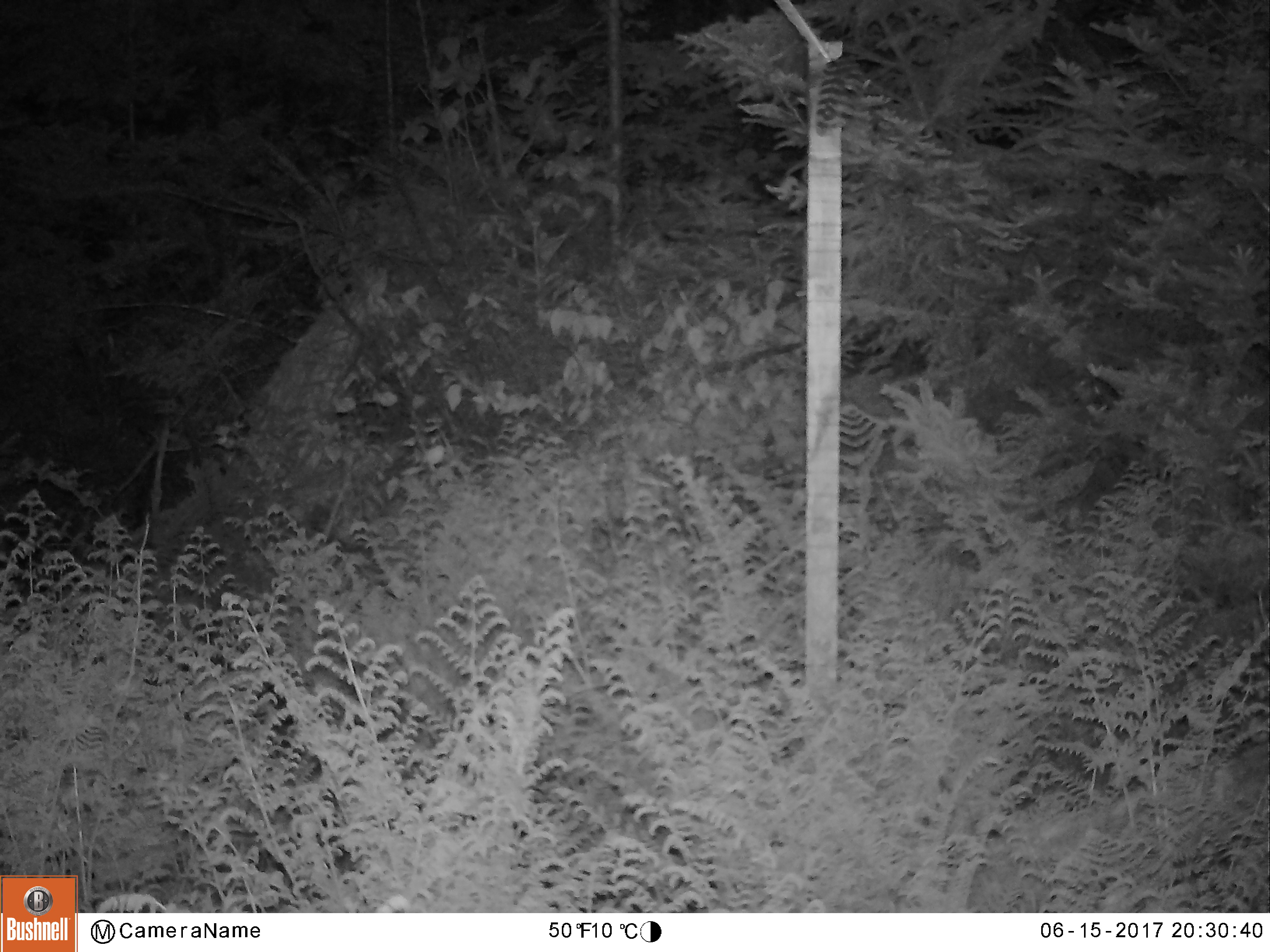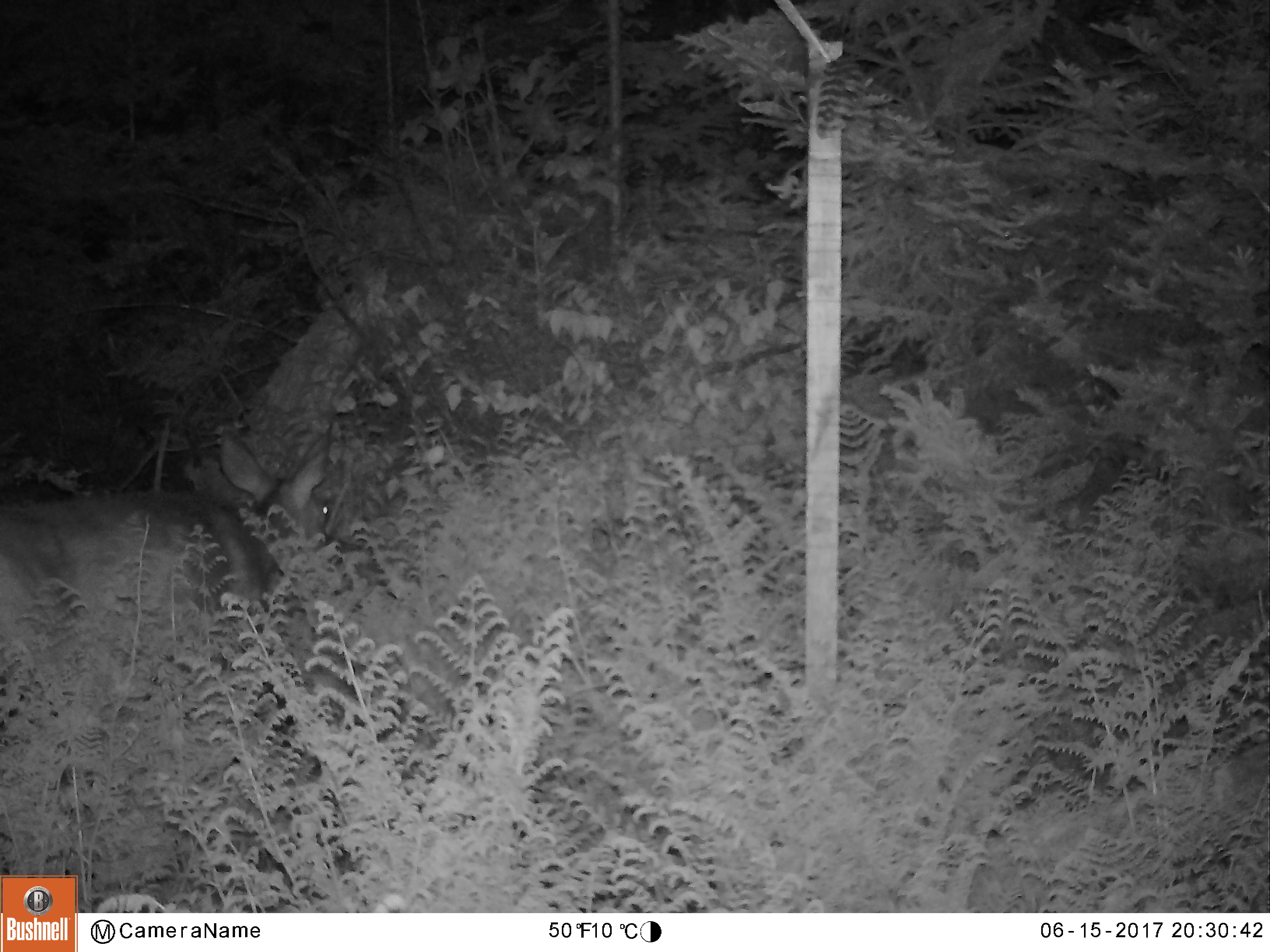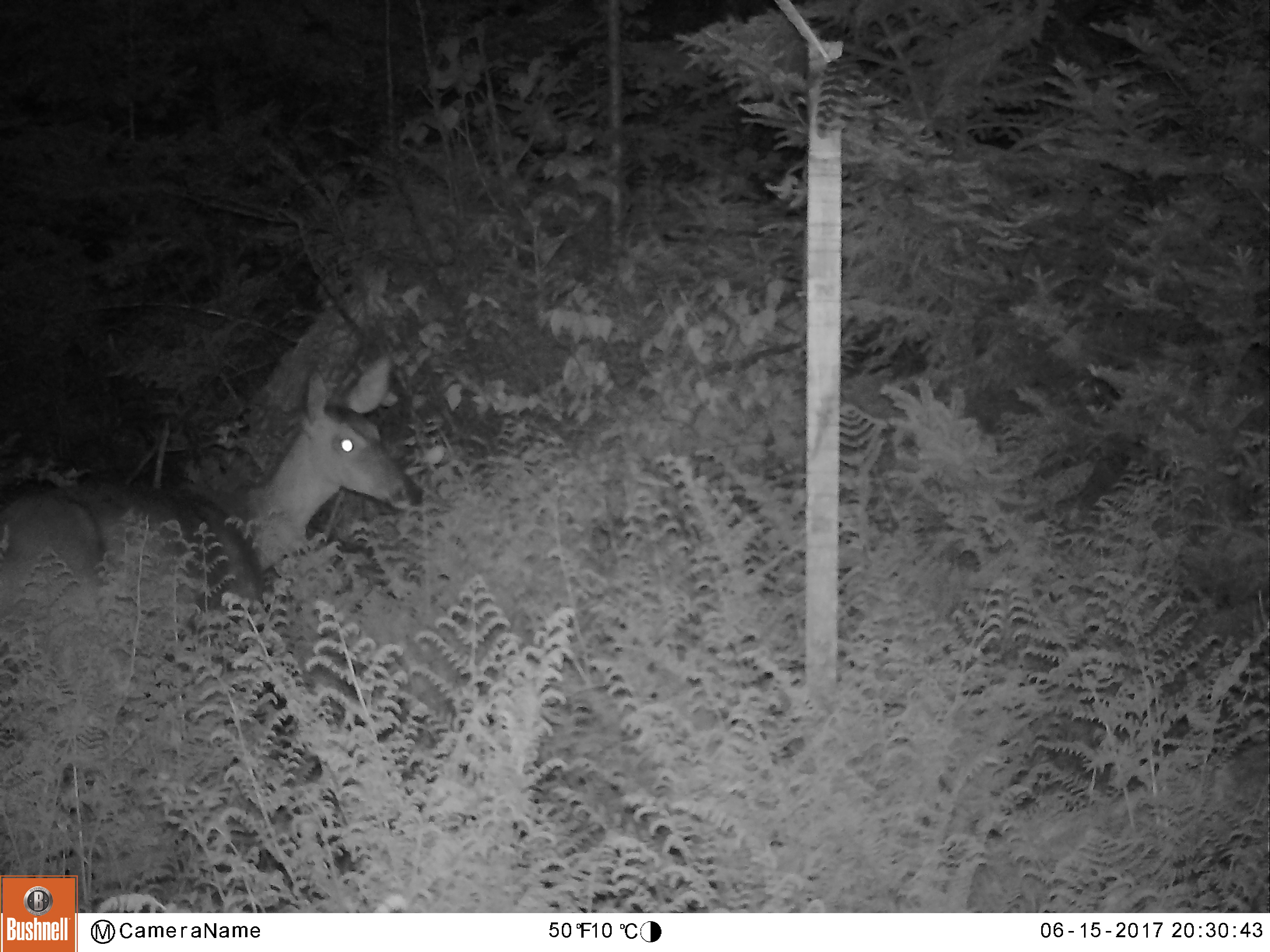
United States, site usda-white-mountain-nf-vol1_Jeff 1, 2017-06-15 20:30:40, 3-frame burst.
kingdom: Animalia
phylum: Chordata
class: Mammalia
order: Artiodactyla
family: Cervidae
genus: Odocoileus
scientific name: Odocoileus virginianus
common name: white-tailed deer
White-tailed deer (Odocoileus virginianus).